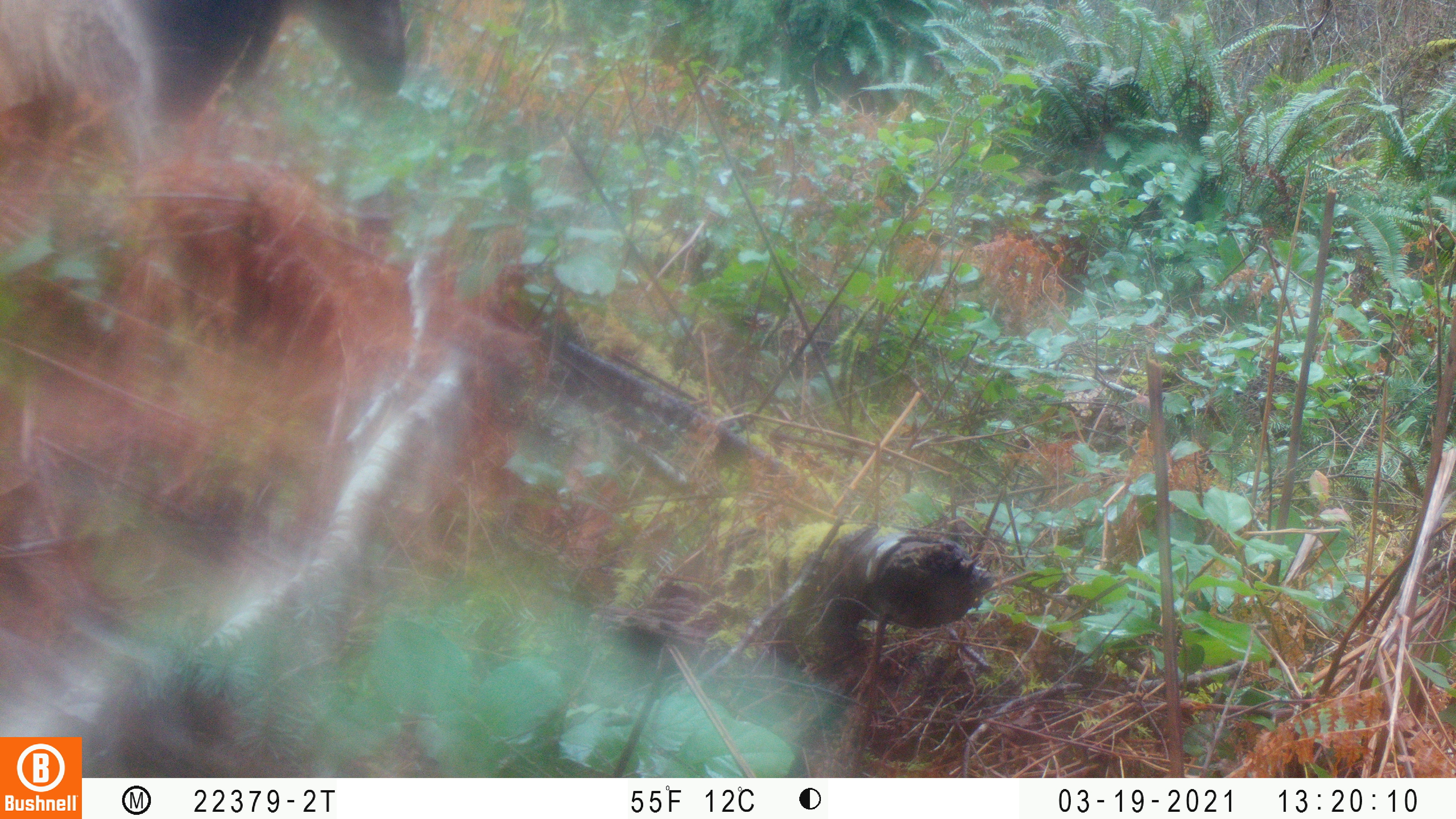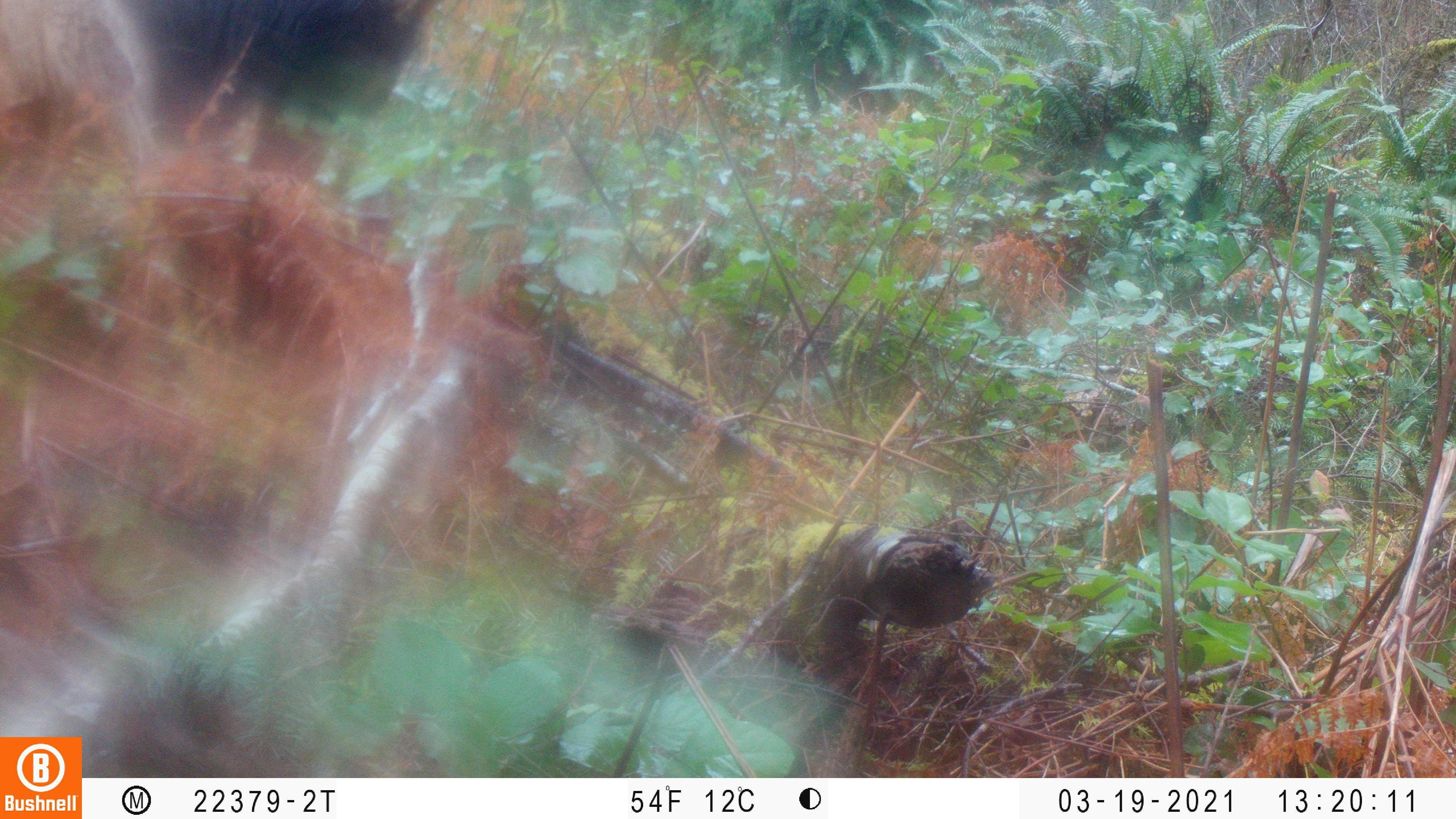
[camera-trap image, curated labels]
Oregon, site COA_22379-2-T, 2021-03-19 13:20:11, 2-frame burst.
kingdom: Animalia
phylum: Chordata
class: Mammalia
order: Artiodactyla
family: Cervidae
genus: Cervus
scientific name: Cervus canadensis roosevelti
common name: roosevelt elk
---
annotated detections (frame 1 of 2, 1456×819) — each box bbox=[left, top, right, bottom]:
roosevelt elk: bbox=[0, 0, 432, 290]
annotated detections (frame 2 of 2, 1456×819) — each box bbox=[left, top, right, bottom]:
roosevelt elk: bbox=[0, 0, 455, 296]